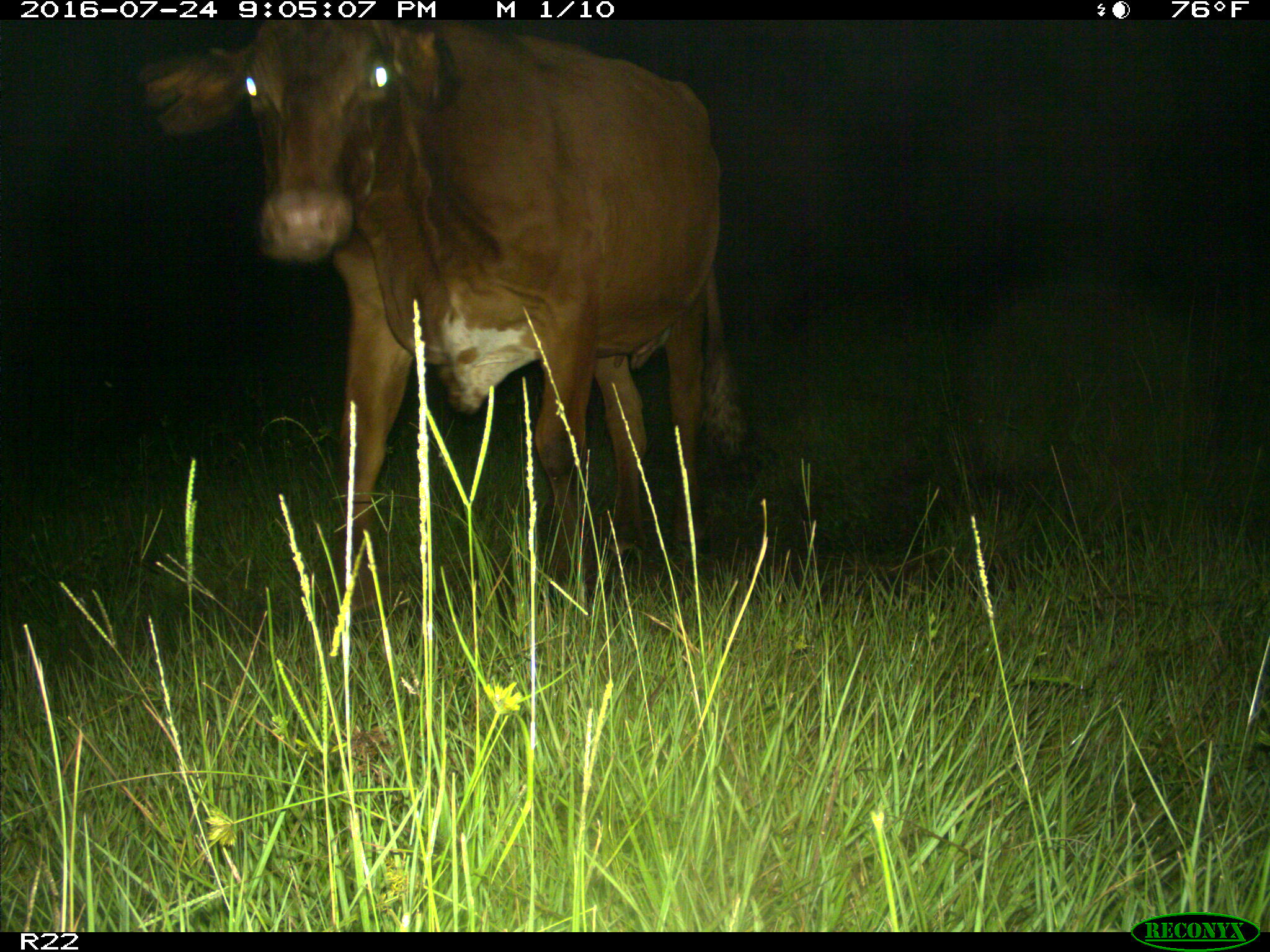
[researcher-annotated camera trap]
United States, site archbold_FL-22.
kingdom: Animalia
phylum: Chordata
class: Mammalia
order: Artiodactyla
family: Bovidae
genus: Bos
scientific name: Bos taurus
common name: domestic cow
Bos taurus (domestic cow).